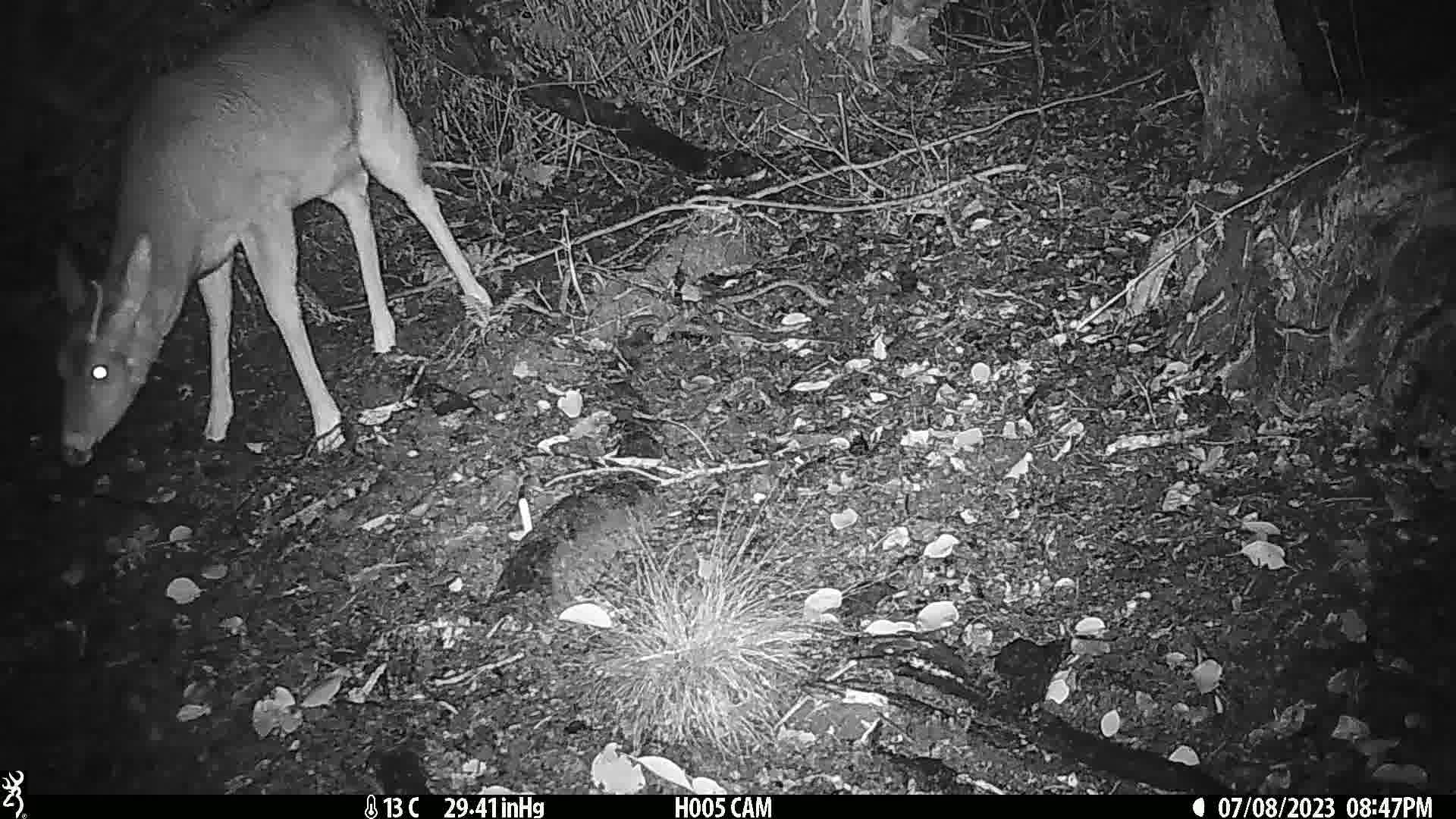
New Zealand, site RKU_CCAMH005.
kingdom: Animalia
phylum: Chordata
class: Mammalia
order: Artiodactyla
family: Cervidae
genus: Odocoileus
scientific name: Odocoileus virginianus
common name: white-tailed deer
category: white tailed deer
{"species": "white tailed deer (white-tailed deer) (Odocoileus virginianus)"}